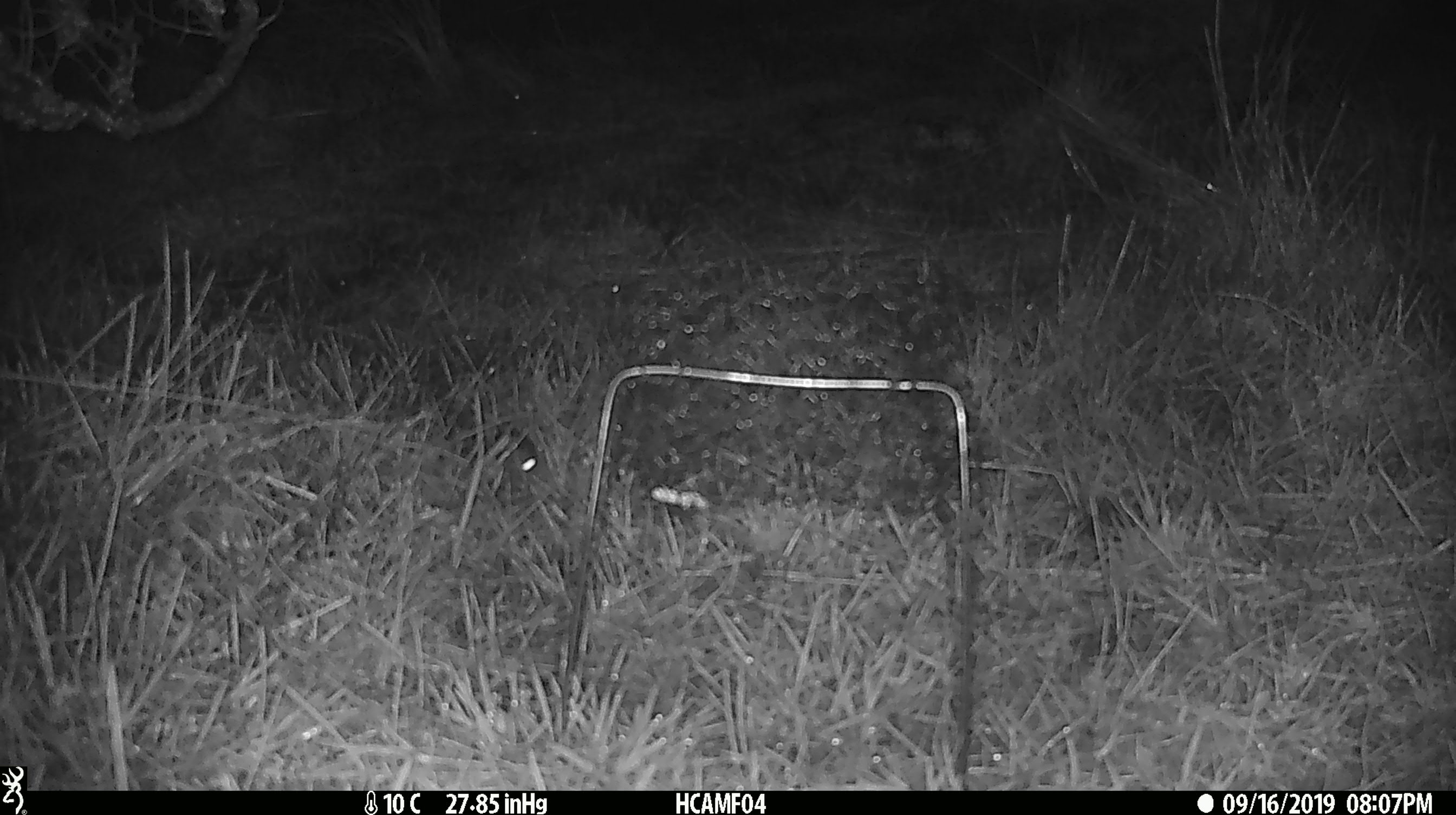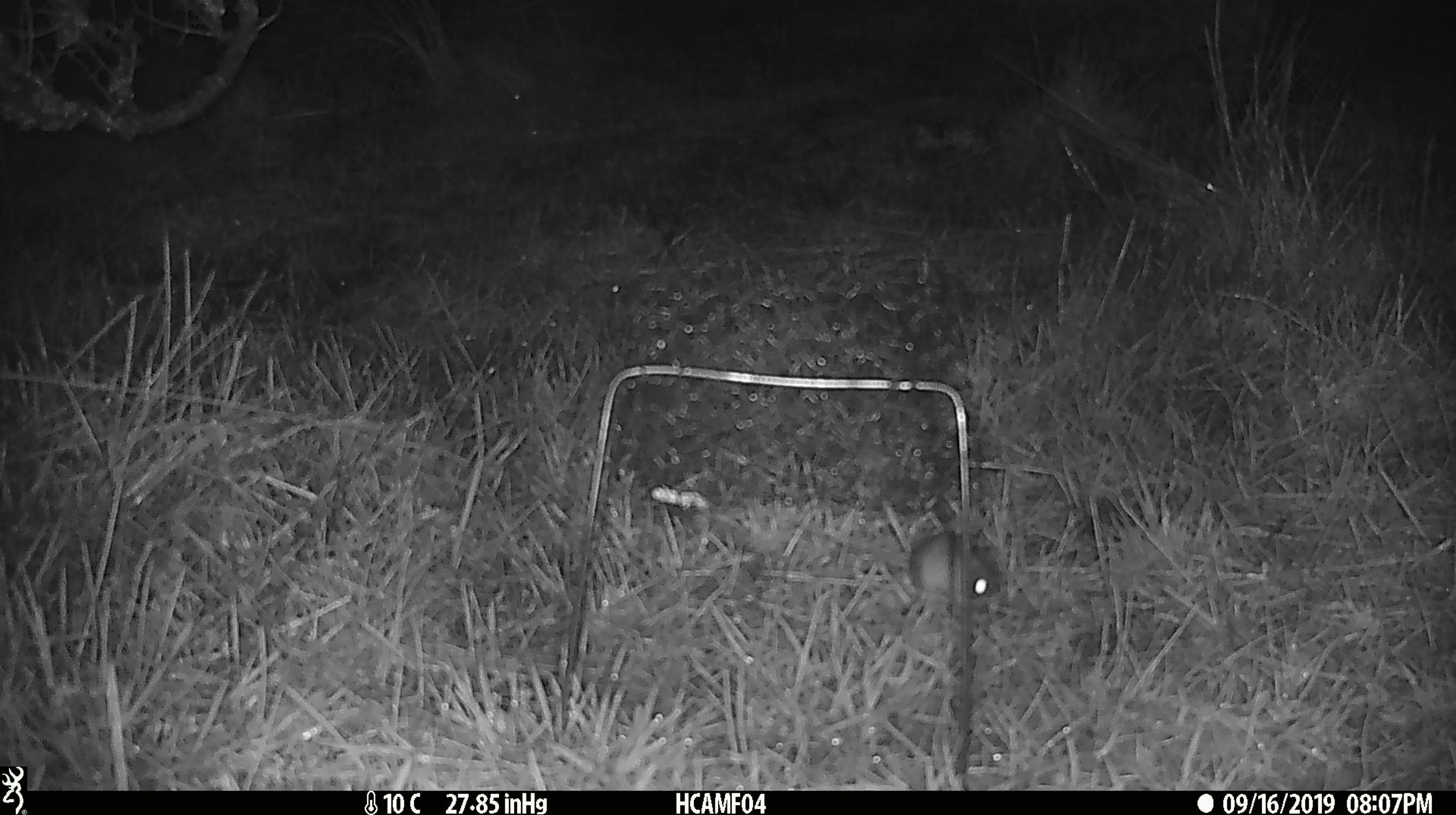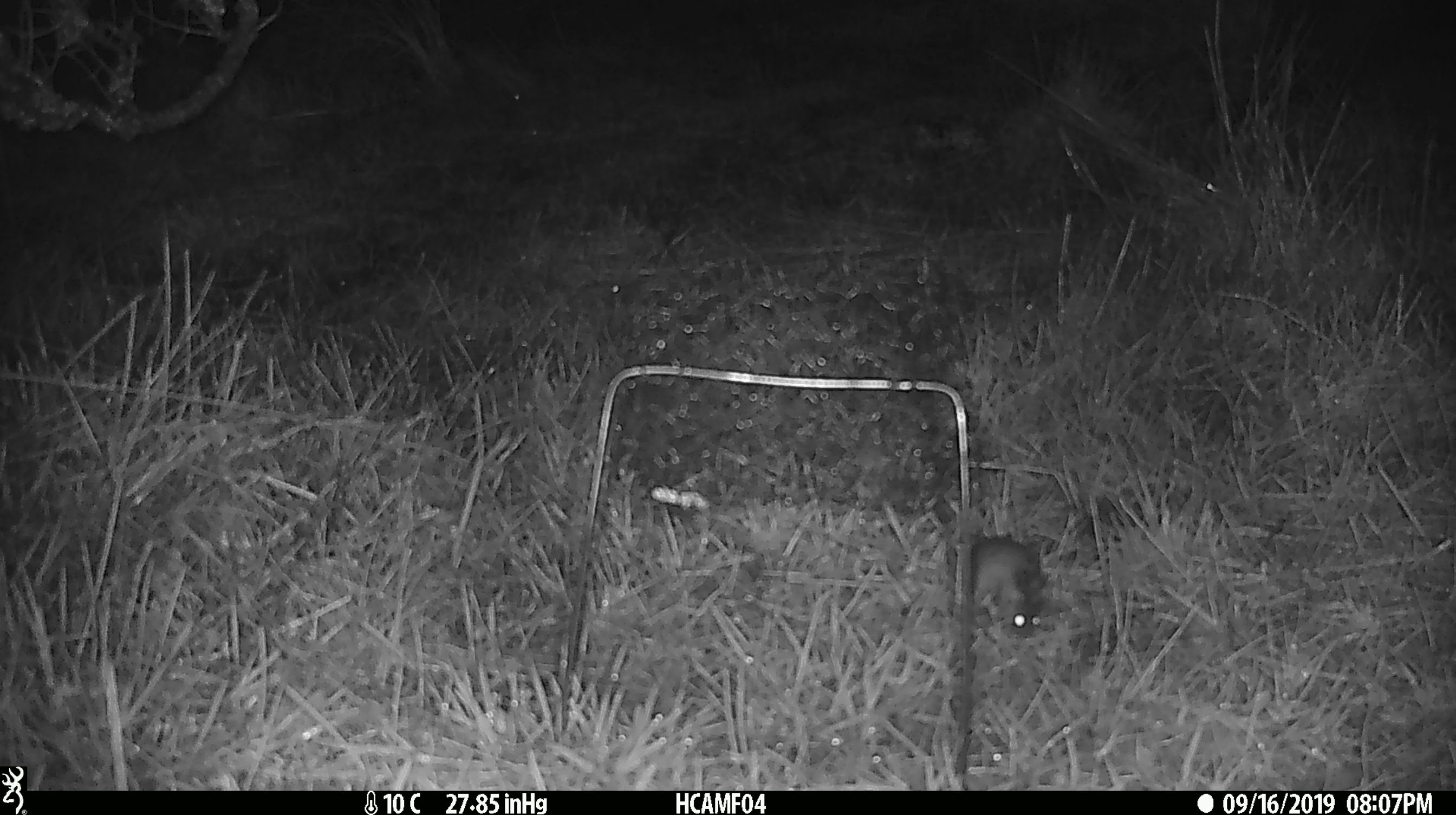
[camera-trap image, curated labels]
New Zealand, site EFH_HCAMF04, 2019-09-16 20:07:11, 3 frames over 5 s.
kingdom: Animalia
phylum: Chordata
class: Mammalia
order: Rodentia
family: Muridae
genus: Mus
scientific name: Mus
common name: mouse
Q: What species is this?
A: Mouse (Mus).